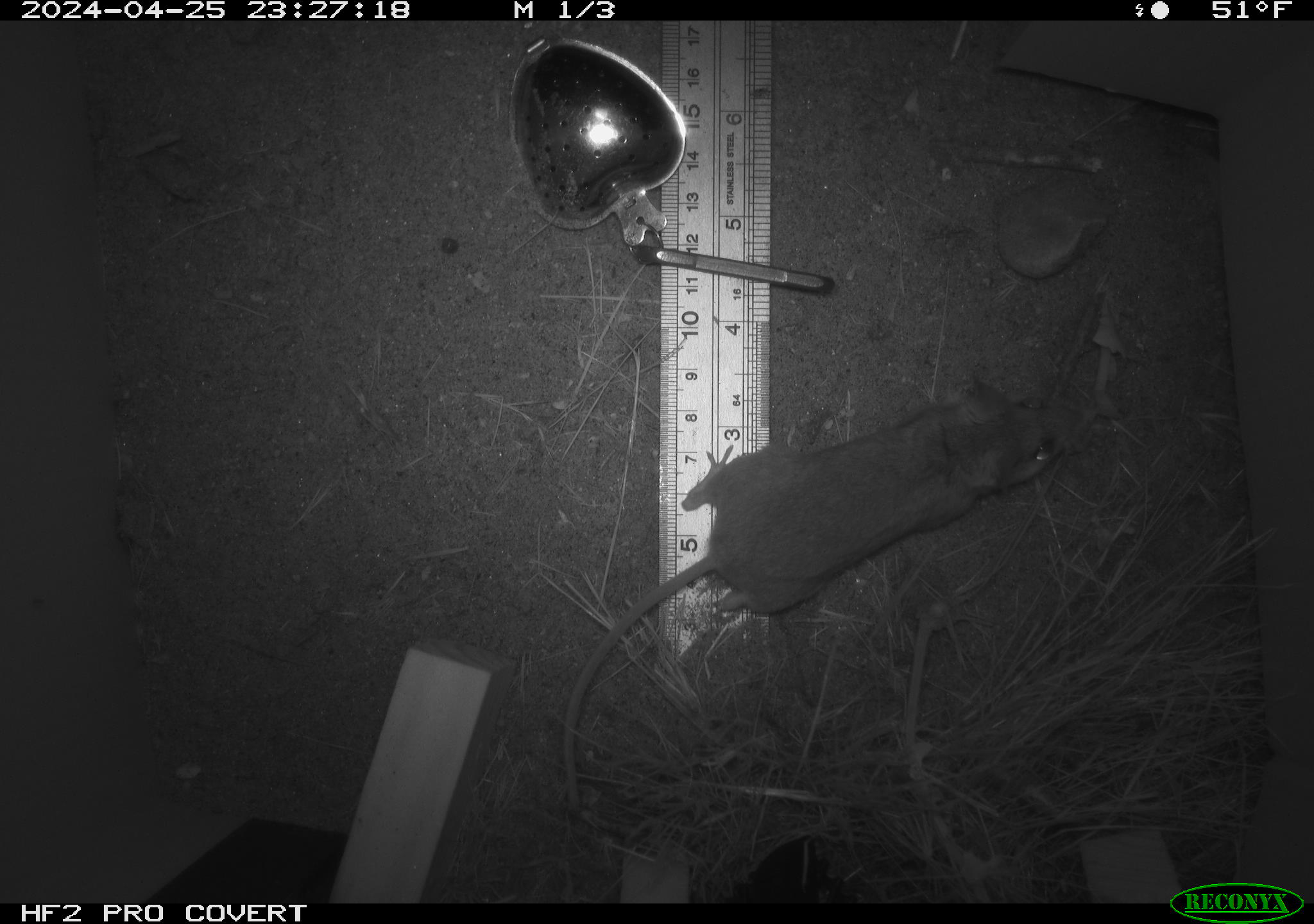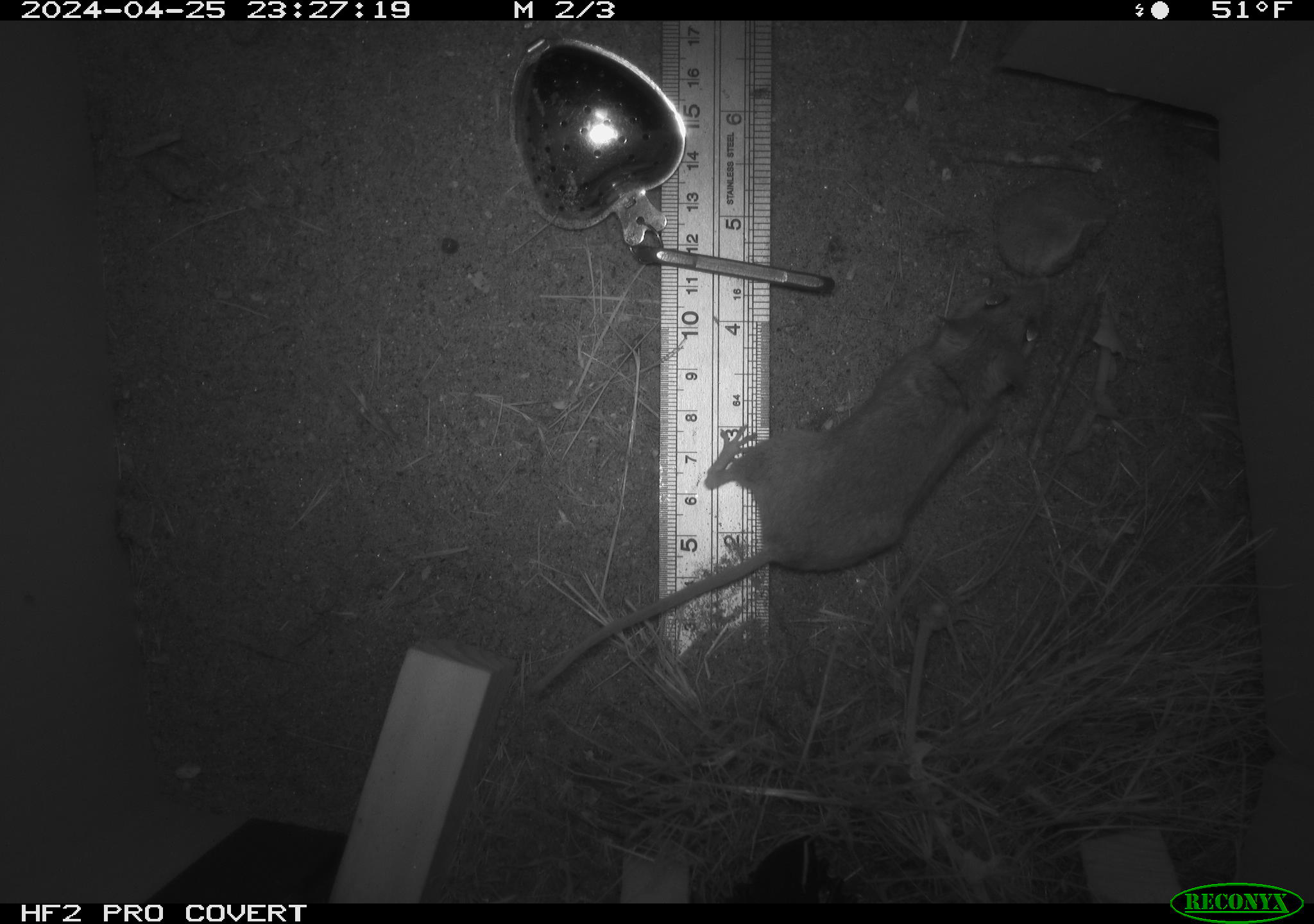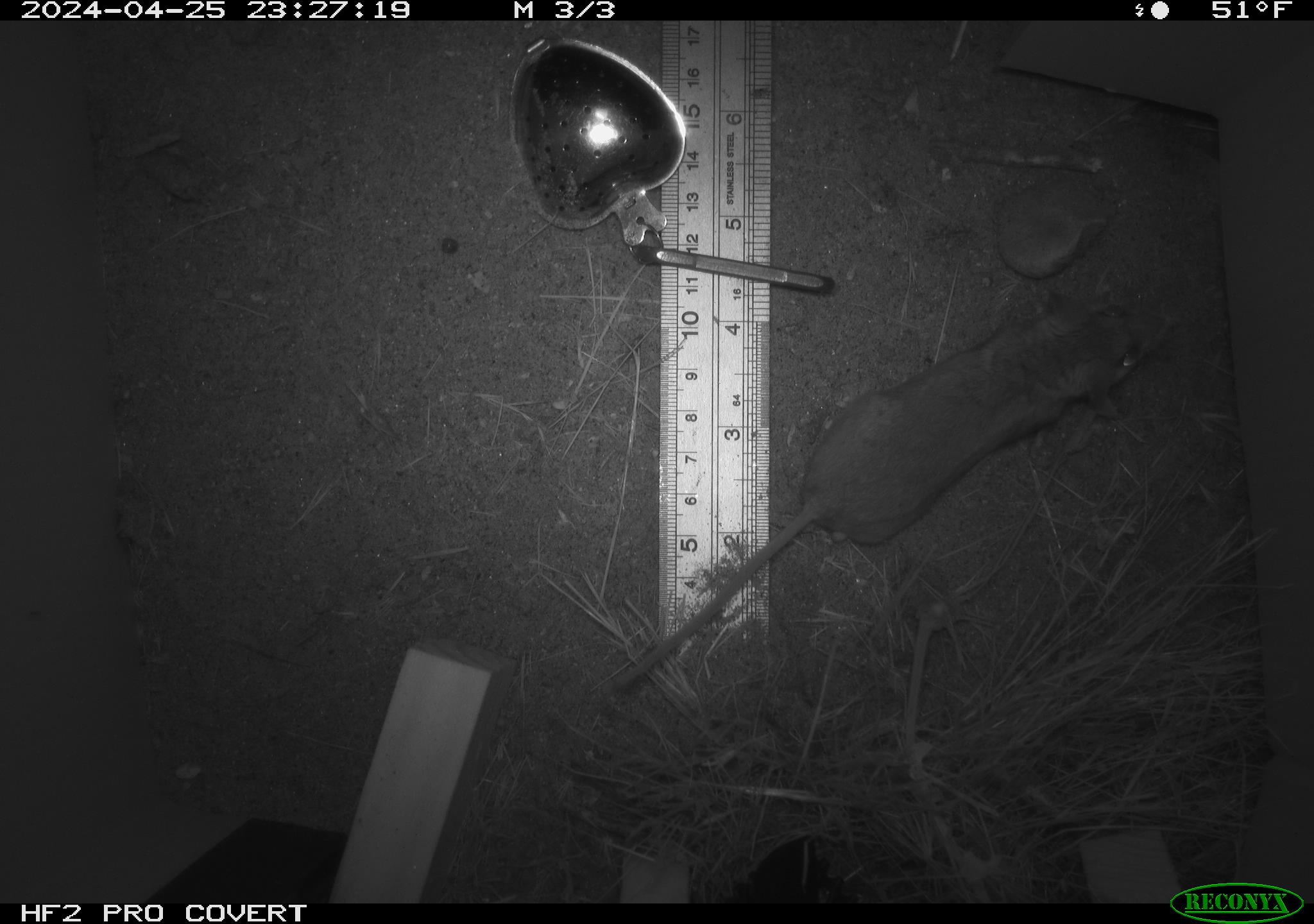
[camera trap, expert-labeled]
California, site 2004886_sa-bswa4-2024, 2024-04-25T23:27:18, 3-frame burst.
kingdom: Animalia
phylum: Chordata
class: Mammalia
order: Rodentia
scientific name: Rodentia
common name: mouse species